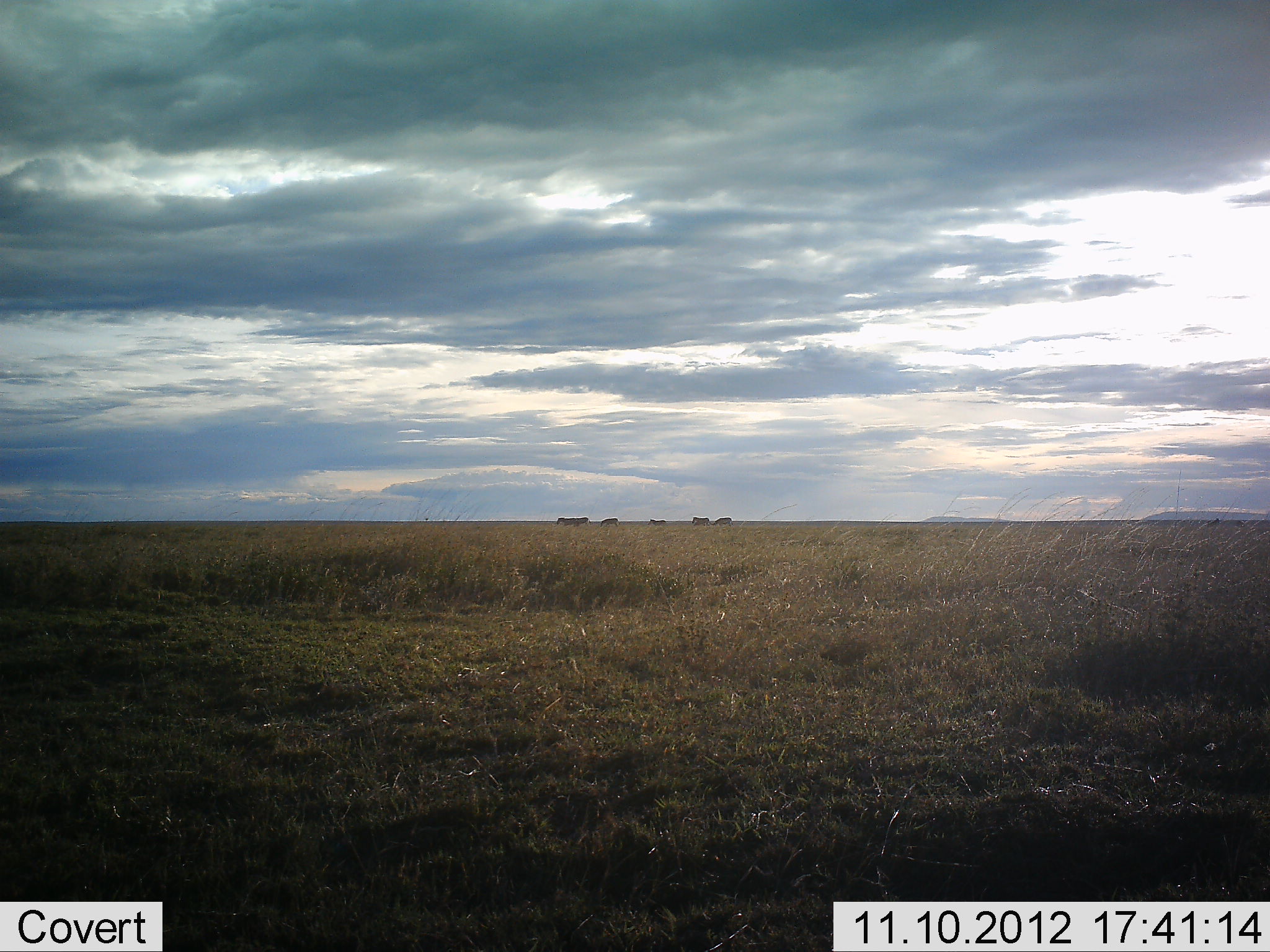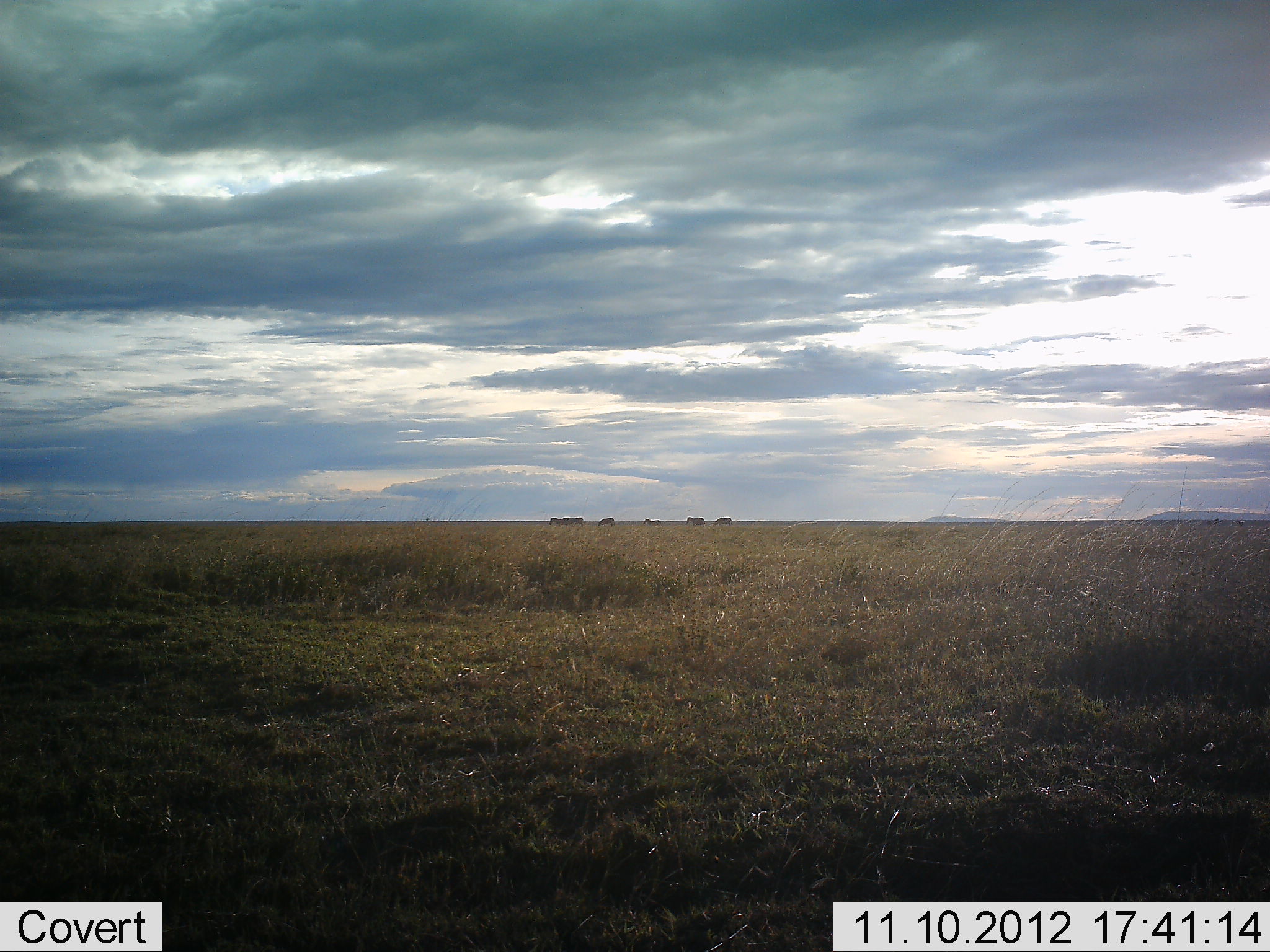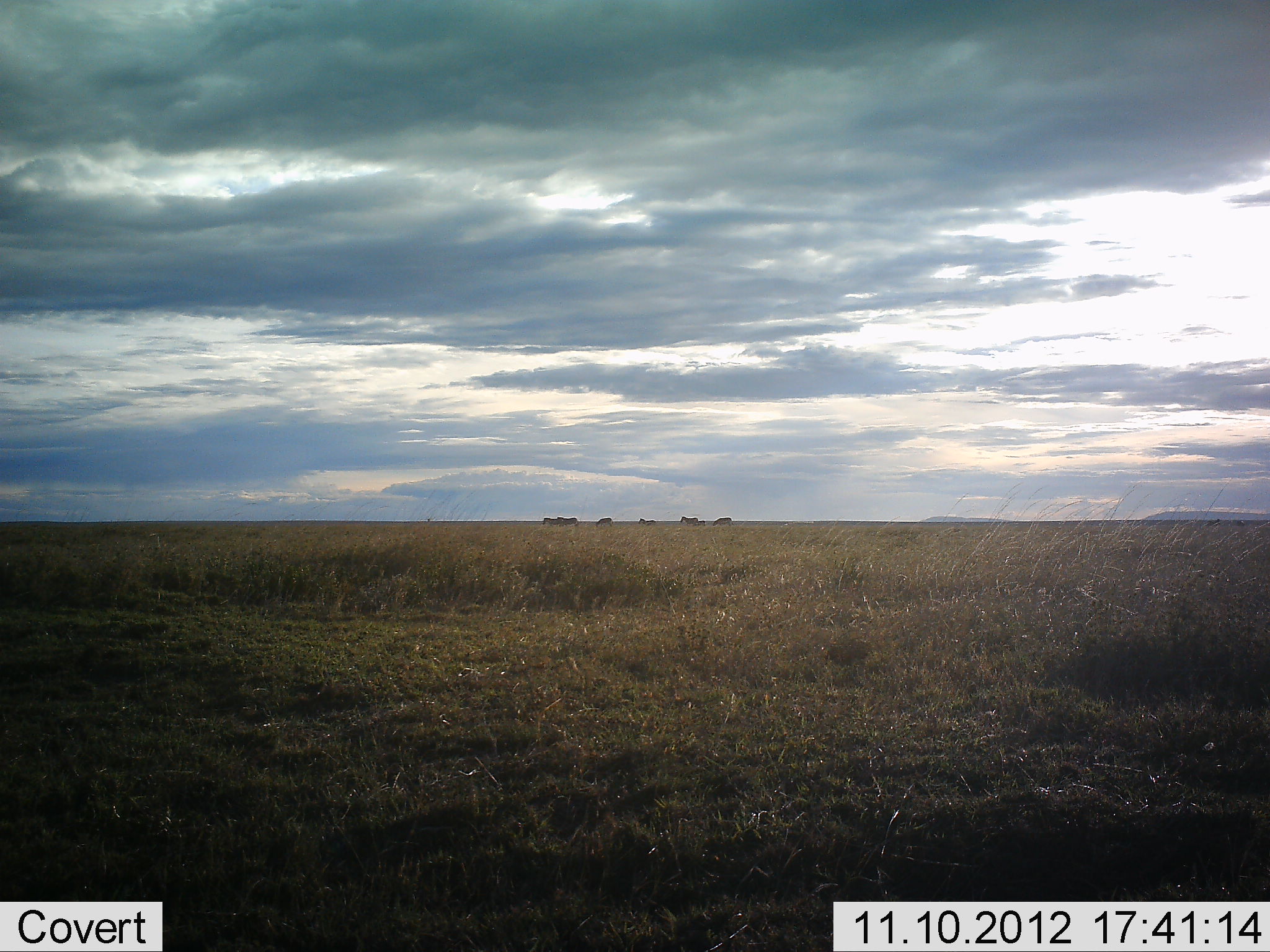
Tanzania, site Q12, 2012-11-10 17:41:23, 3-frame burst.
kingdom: Animalia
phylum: Chordata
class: Mammalia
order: Perissodactyla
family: Equidae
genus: Equus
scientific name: Equus quagga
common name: plains zebra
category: zebra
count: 6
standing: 20%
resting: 0%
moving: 100%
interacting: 0%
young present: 0%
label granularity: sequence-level